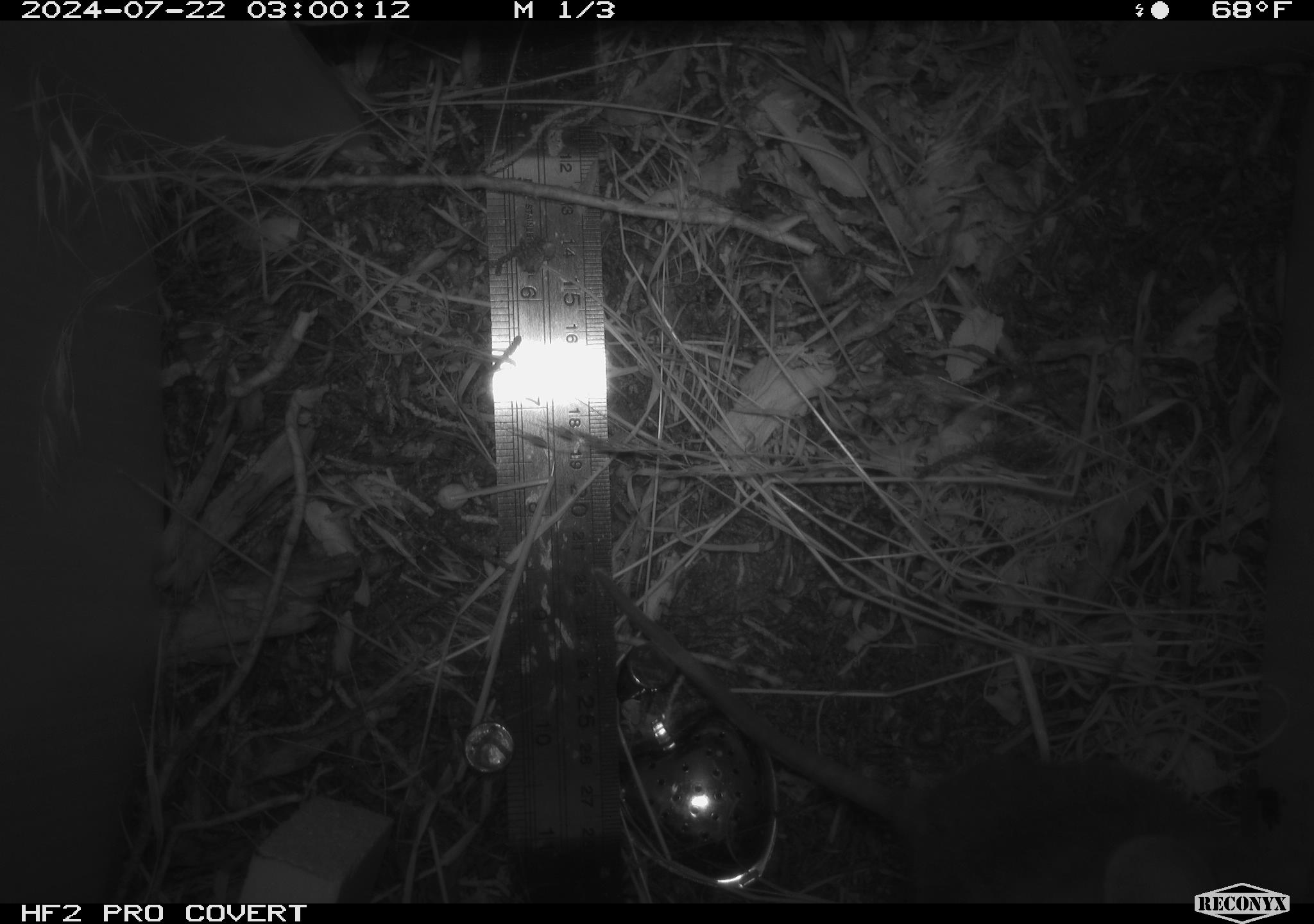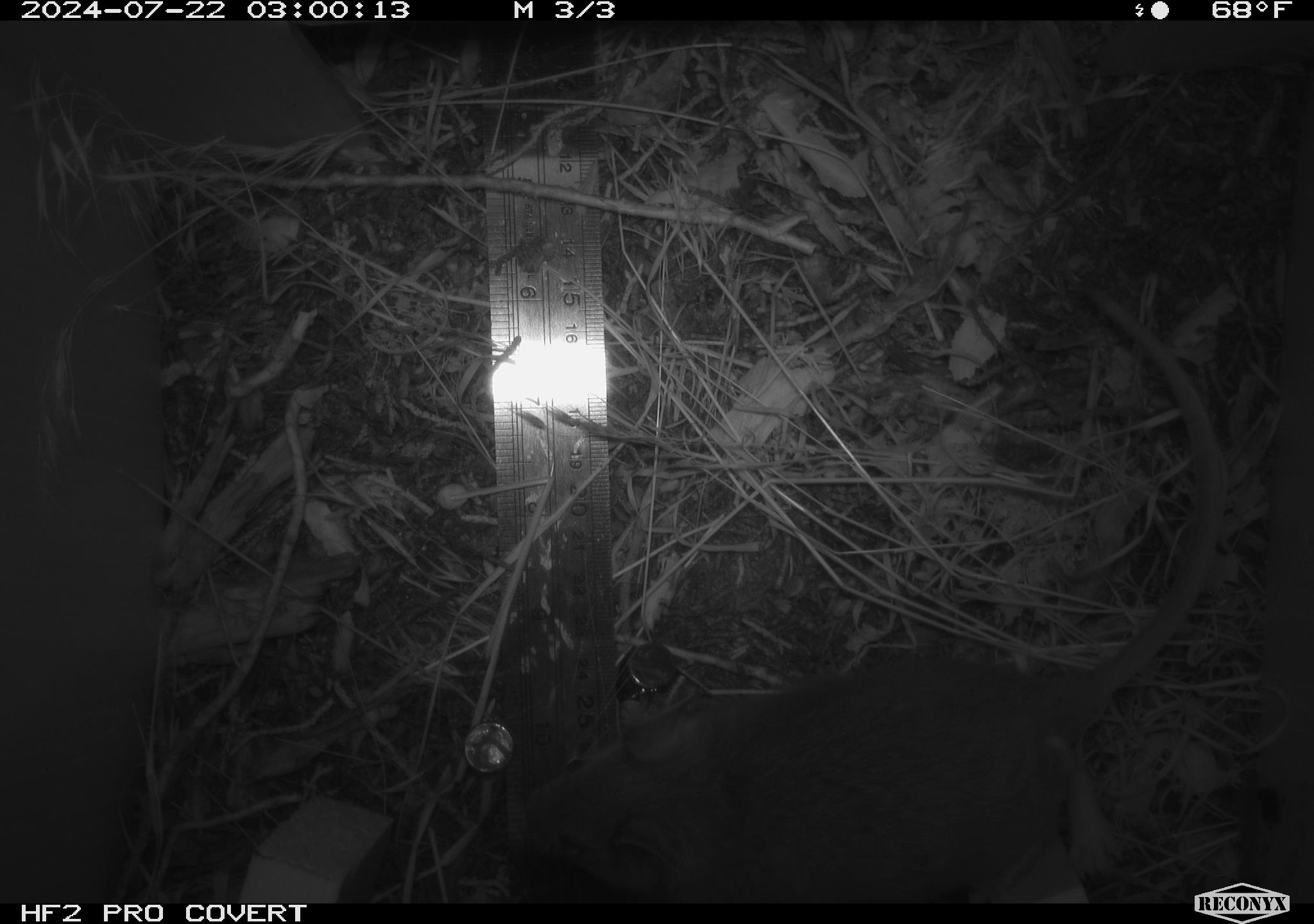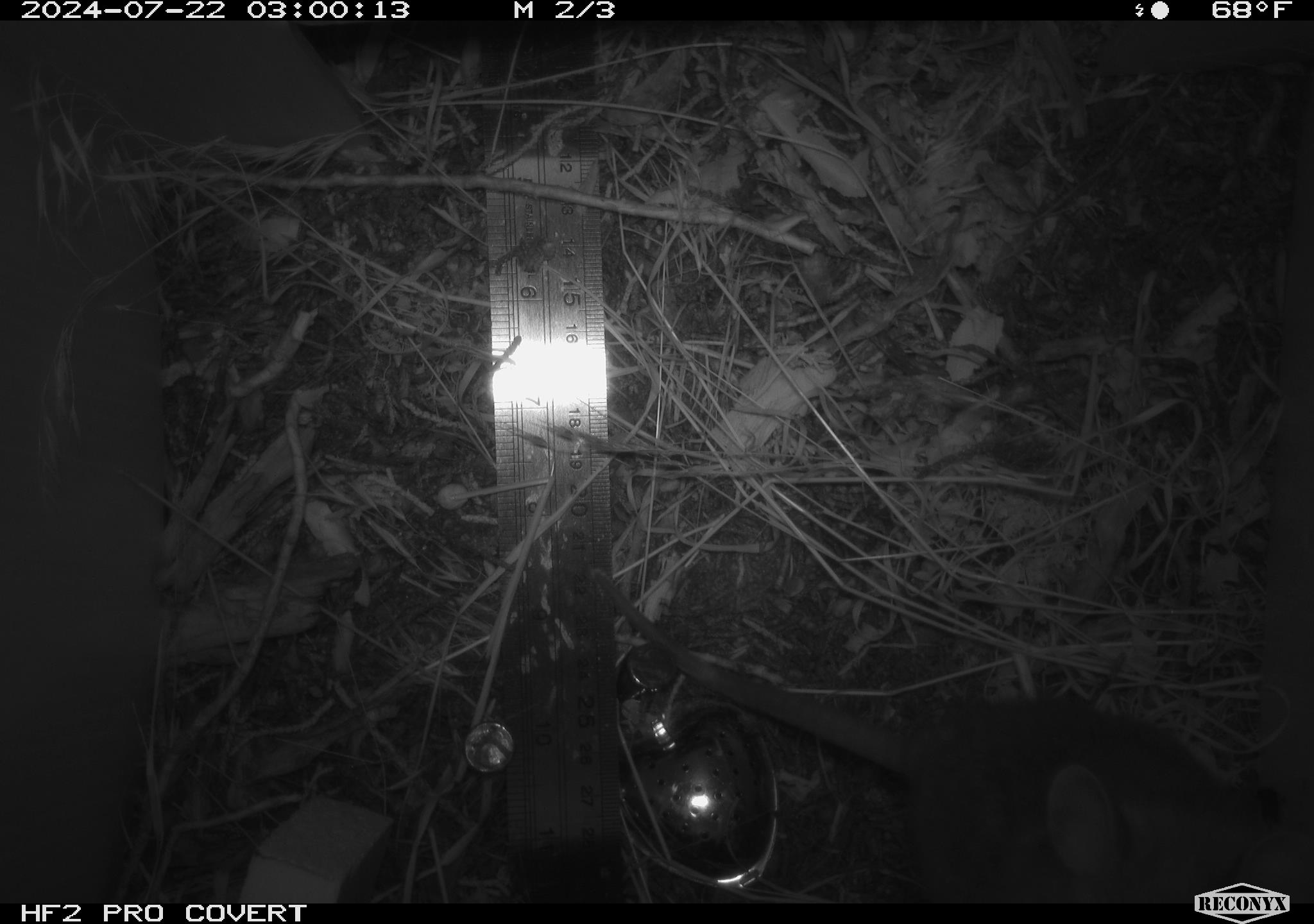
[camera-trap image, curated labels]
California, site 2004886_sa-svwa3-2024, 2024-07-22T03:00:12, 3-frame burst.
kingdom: Animalia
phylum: Chordata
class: Mammalia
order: Rodentia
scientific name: Rodentia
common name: mouse species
Mouse species (Rodentia).